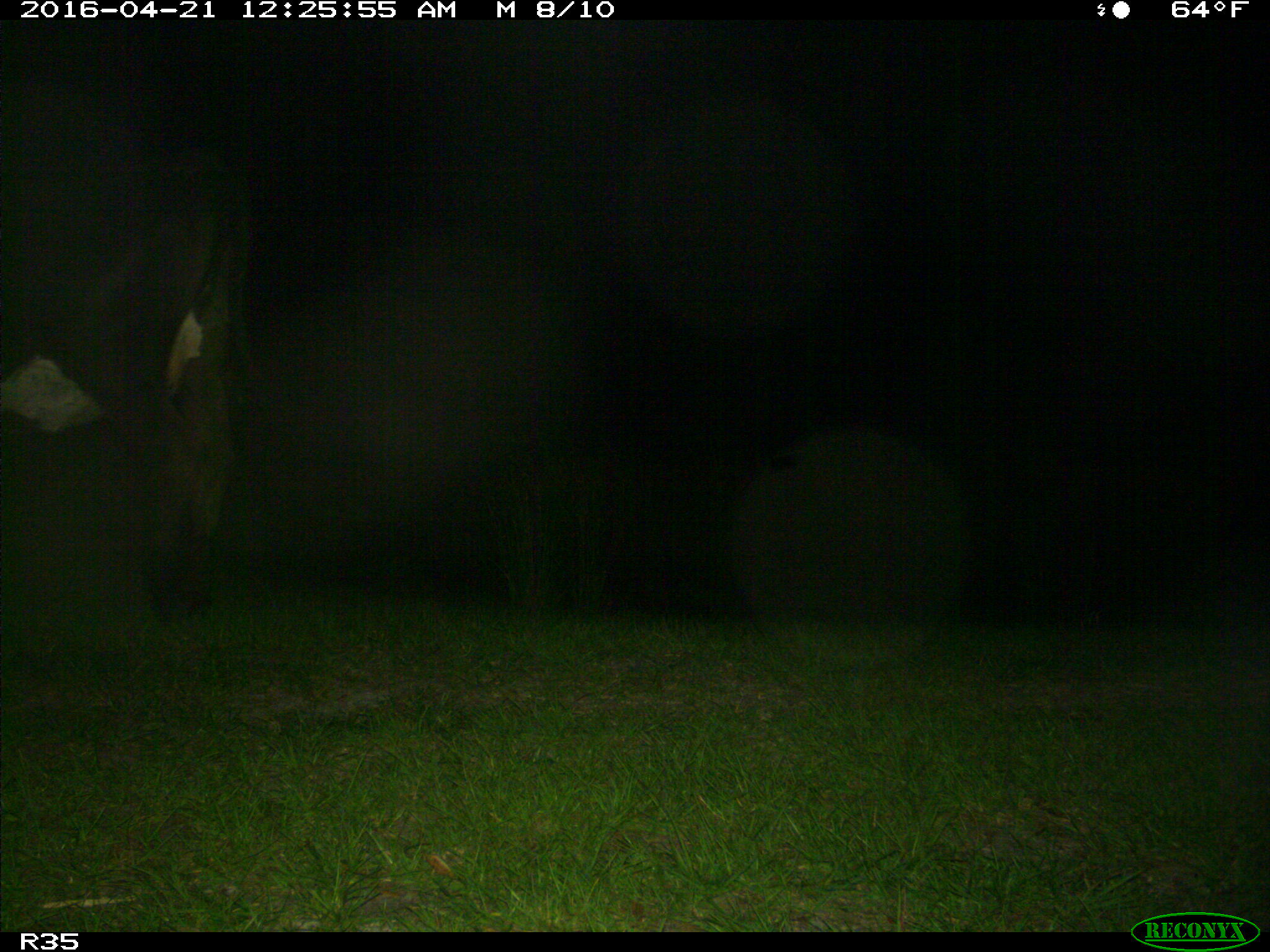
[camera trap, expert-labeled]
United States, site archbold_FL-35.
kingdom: Animalia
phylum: Chordata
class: Mammalia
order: Artiodactyla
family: Bovidae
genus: Bos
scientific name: Bos taurus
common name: domestic cow